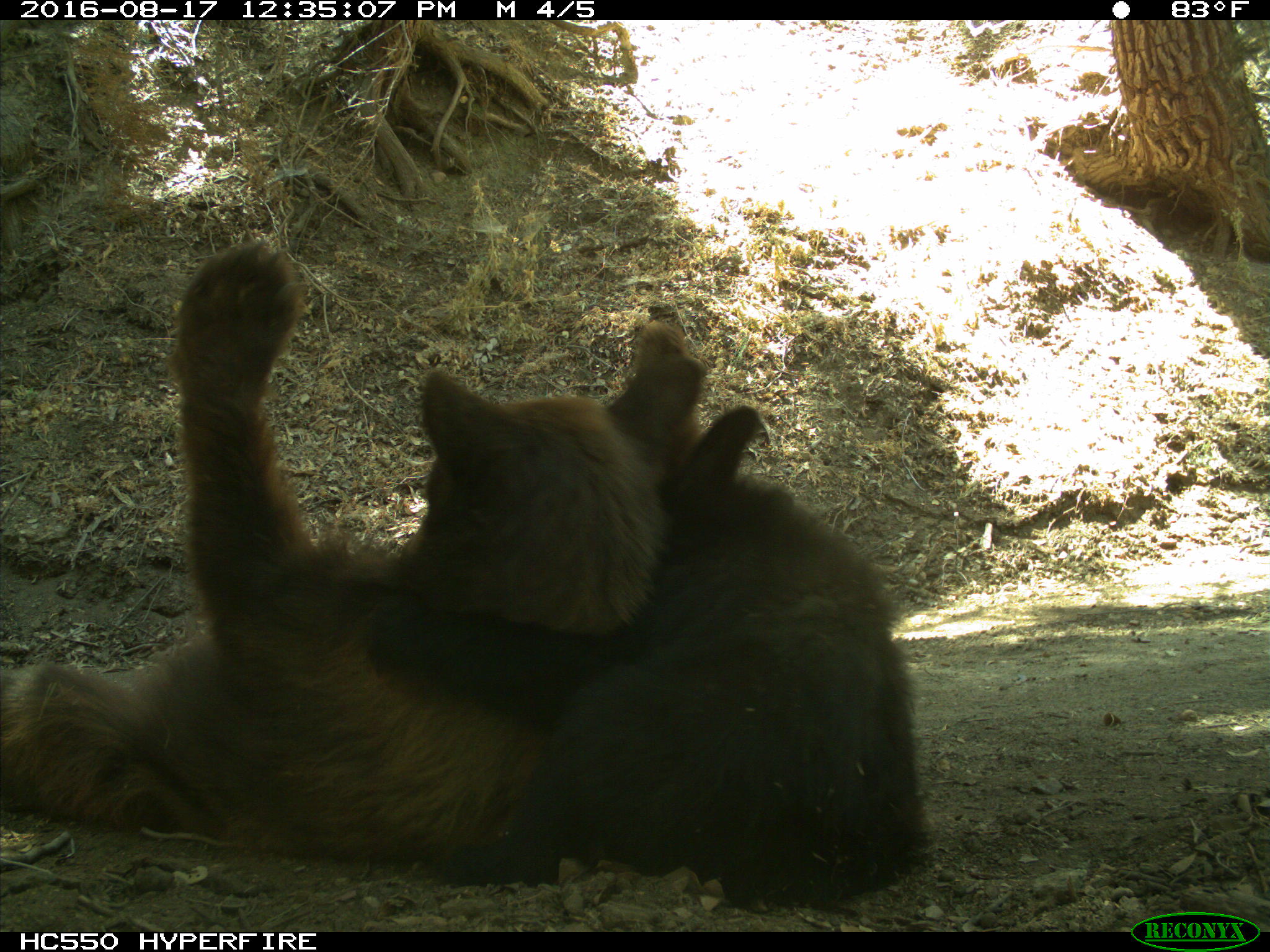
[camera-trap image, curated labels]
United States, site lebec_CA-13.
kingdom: Animalia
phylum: Chordata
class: Mammalia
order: Carnivora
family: Ursidae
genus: Ursus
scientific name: Ursus americanus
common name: american black bear